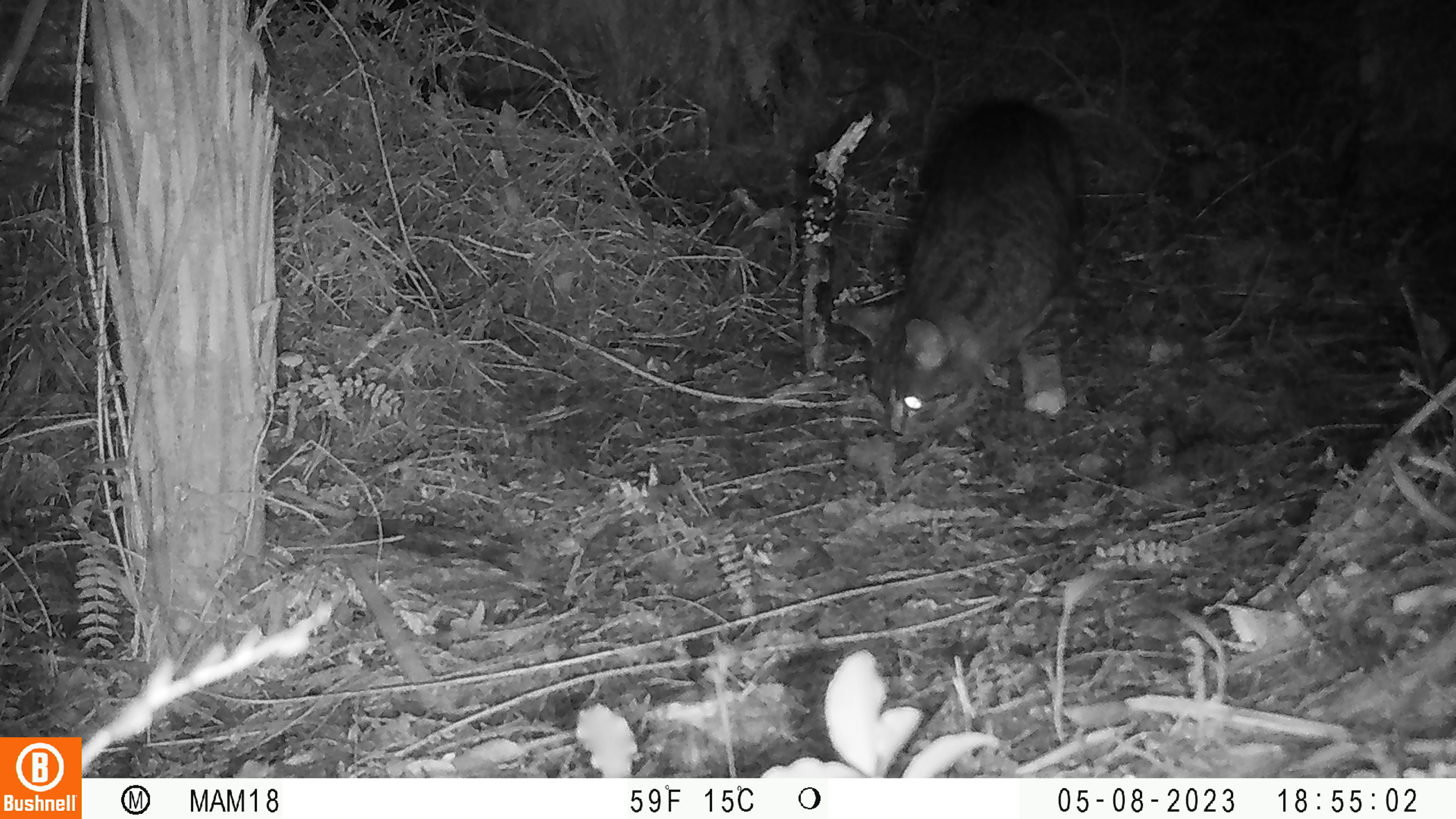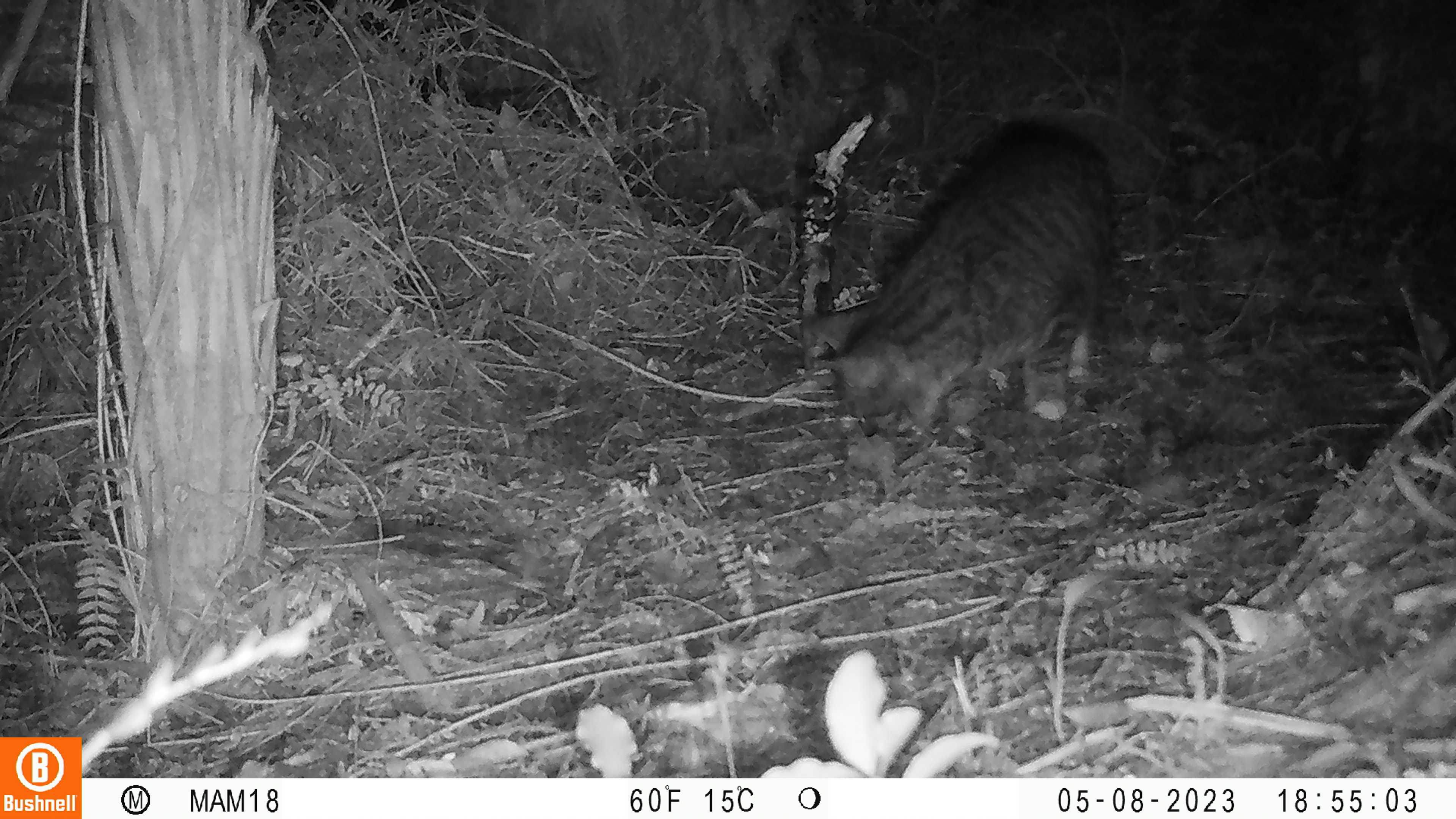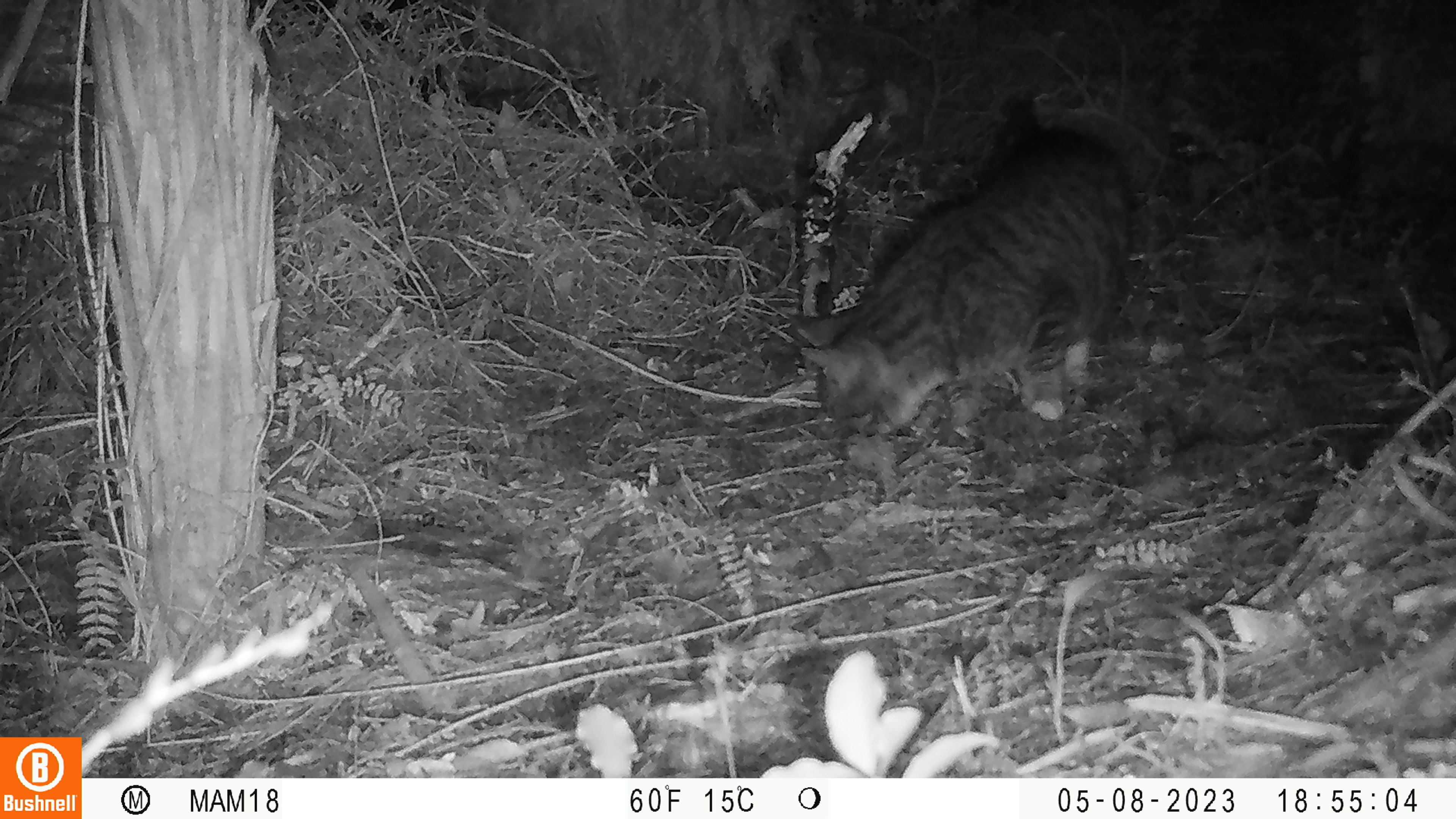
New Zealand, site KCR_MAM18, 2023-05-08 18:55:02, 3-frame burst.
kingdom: Animalia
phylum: Chordata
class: Mammalia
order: Carnivora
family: Felidae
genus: Felis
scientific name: Felis catus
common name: domestic cat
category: cat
Cat (domestic cat) (Felis catus).